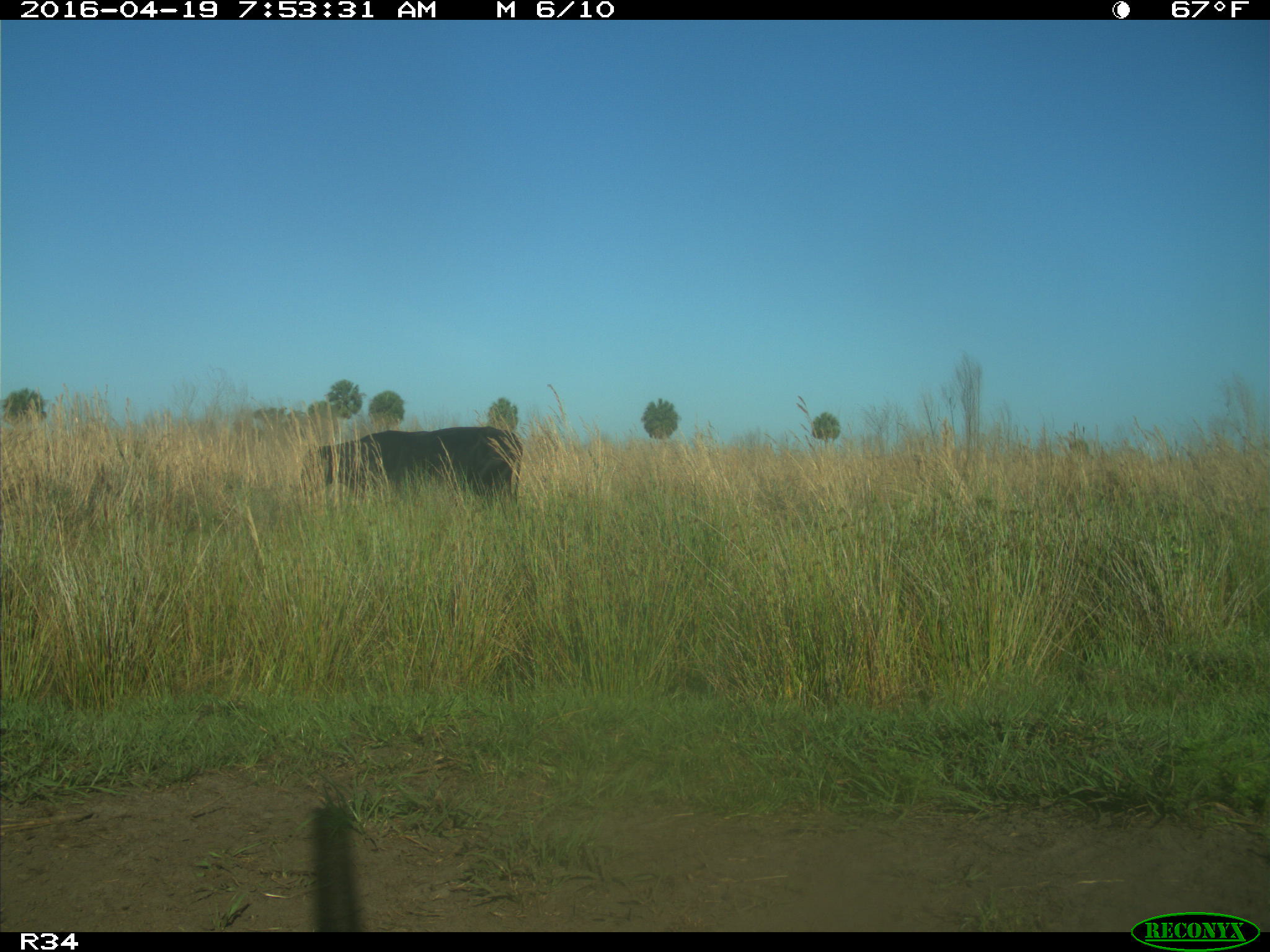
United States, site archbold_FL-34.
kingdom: Animalia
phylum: Chordata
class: Mammalia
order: Artiodactyla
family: Bovidae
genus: Bos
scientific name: Bos taurus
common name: domestic cow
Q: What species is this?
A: Bos taurus (domestic cow).